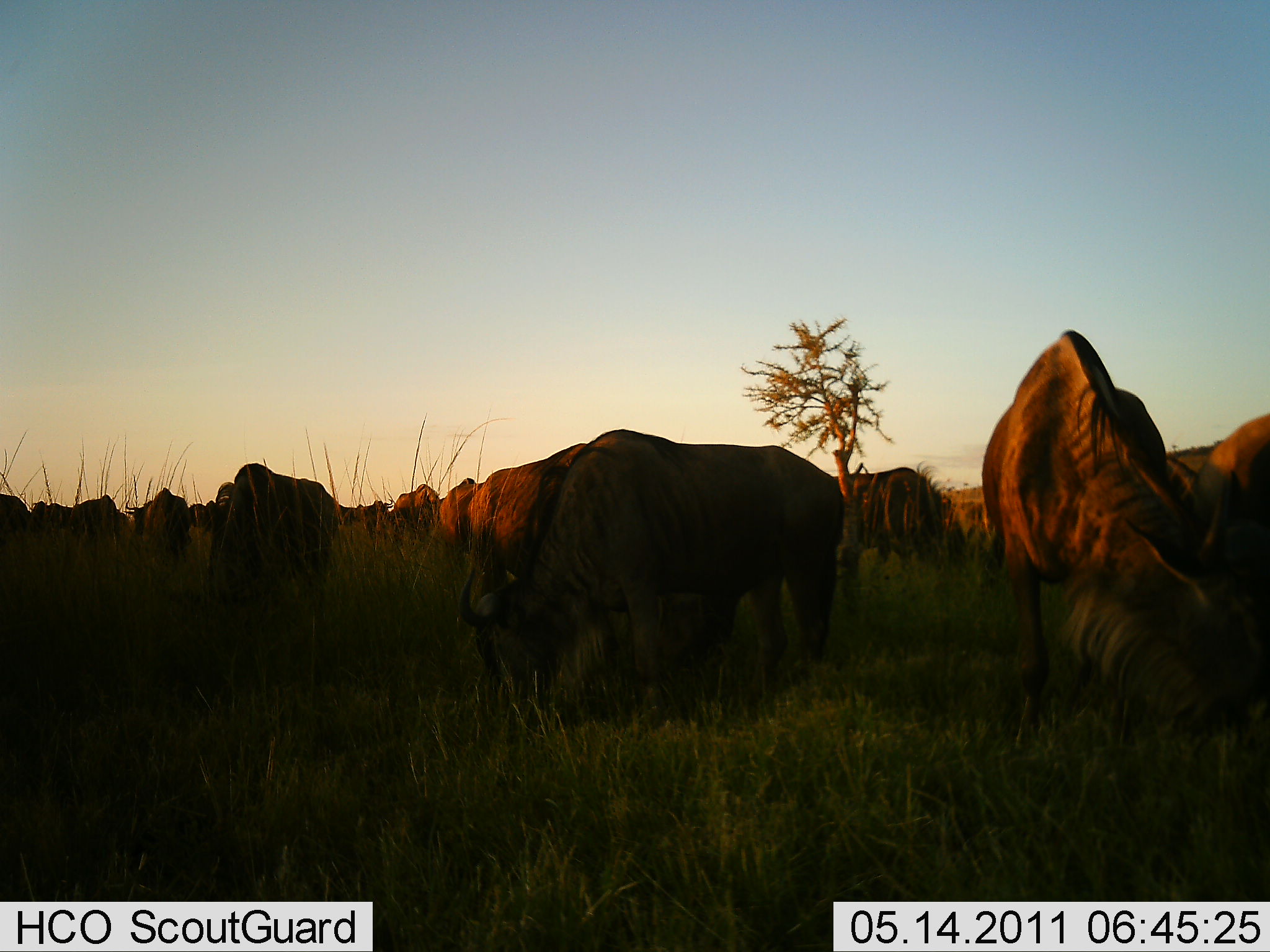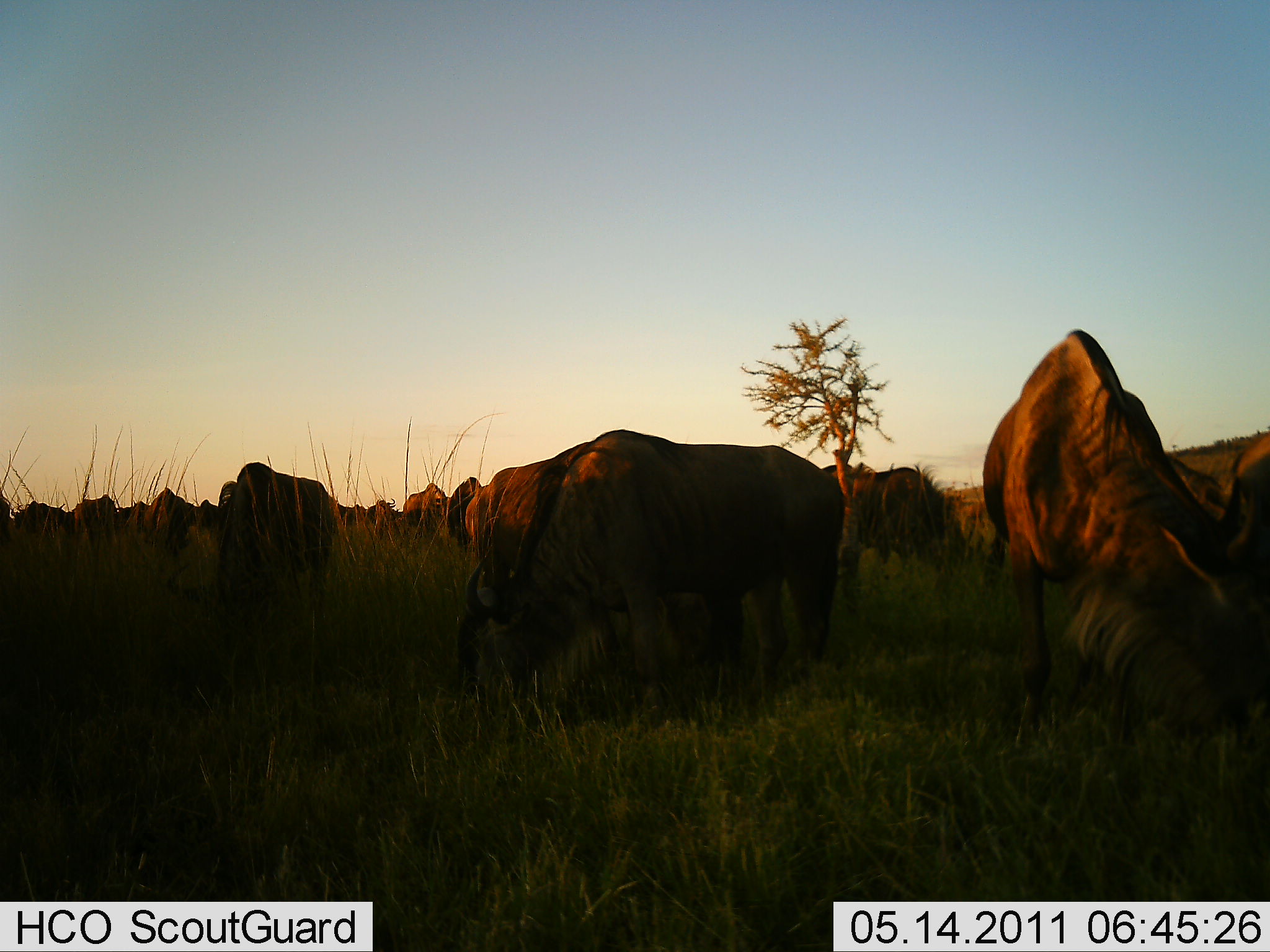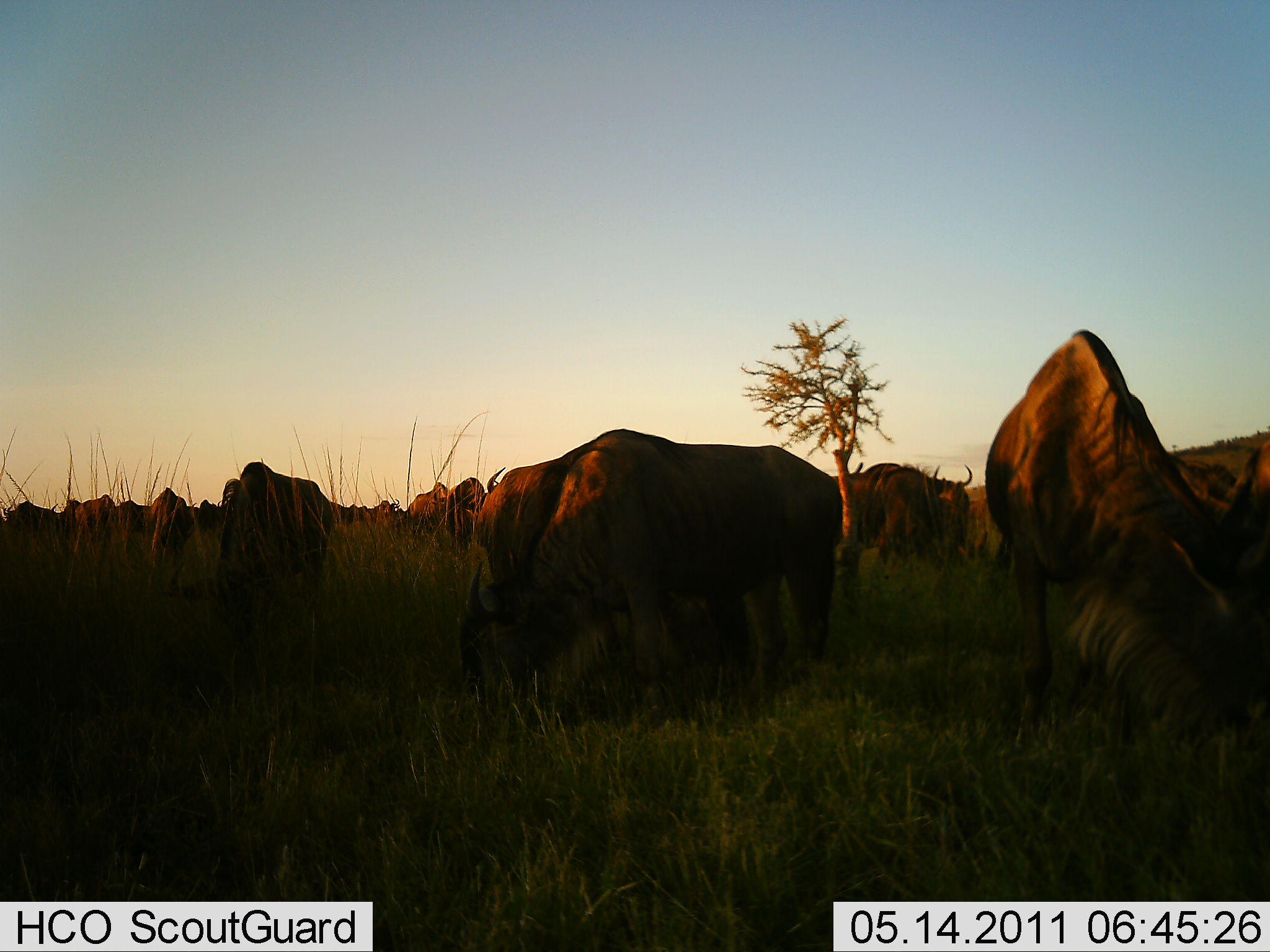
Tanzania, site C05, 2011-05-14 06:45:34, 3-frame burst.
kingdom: Animalia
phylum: Chordata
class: Mammalia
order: Artiodactyla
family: Bovidae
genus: Connochaetes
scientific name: Connochaetes taurinus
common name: blue wildebeest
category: wildebeest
Wildebeest (blue wildebeest) (Connochaetes taurinus), count 11-50. Behavior (volunteer vote fractions): standing 20%, resting 13%, moving 7%, interacting 7%. Young present (vote fraction): 0%. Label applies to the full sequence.